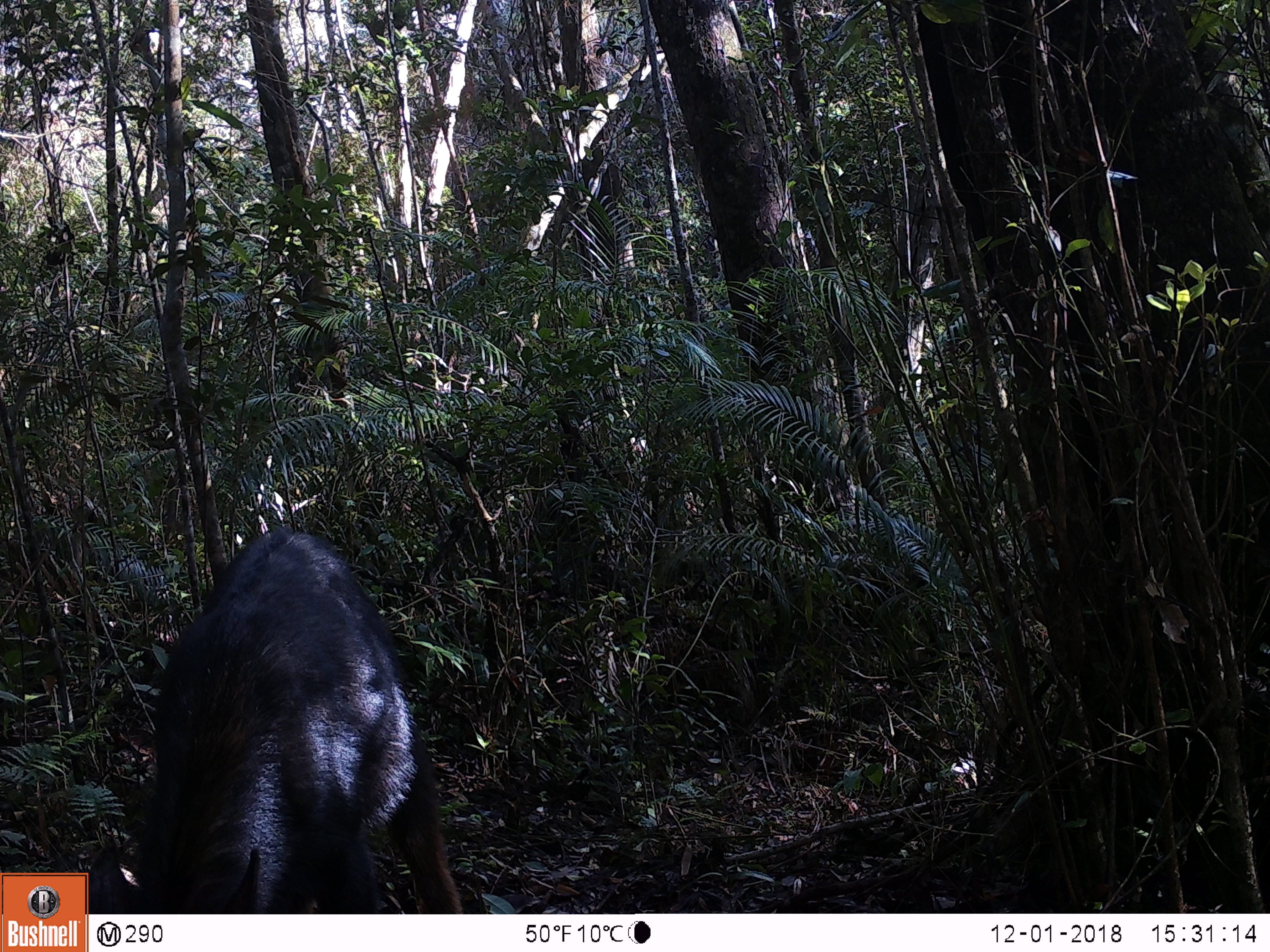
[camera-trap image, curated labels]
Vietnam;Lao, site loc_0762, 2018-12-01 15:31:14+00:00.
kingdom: Animalia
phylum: Chordata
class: Mammalia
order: Artiodactyla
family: Bovidae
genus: Capricornis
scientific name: Capricornis sumatraensis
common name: chinese serow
Chinese serow (Capricornis sumatraensis). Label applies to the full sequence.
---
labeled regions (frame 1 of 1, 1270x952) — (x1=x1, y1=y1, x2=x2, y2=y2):
chinese serow: (x1=85, y1=523, x2=464, y2=914)